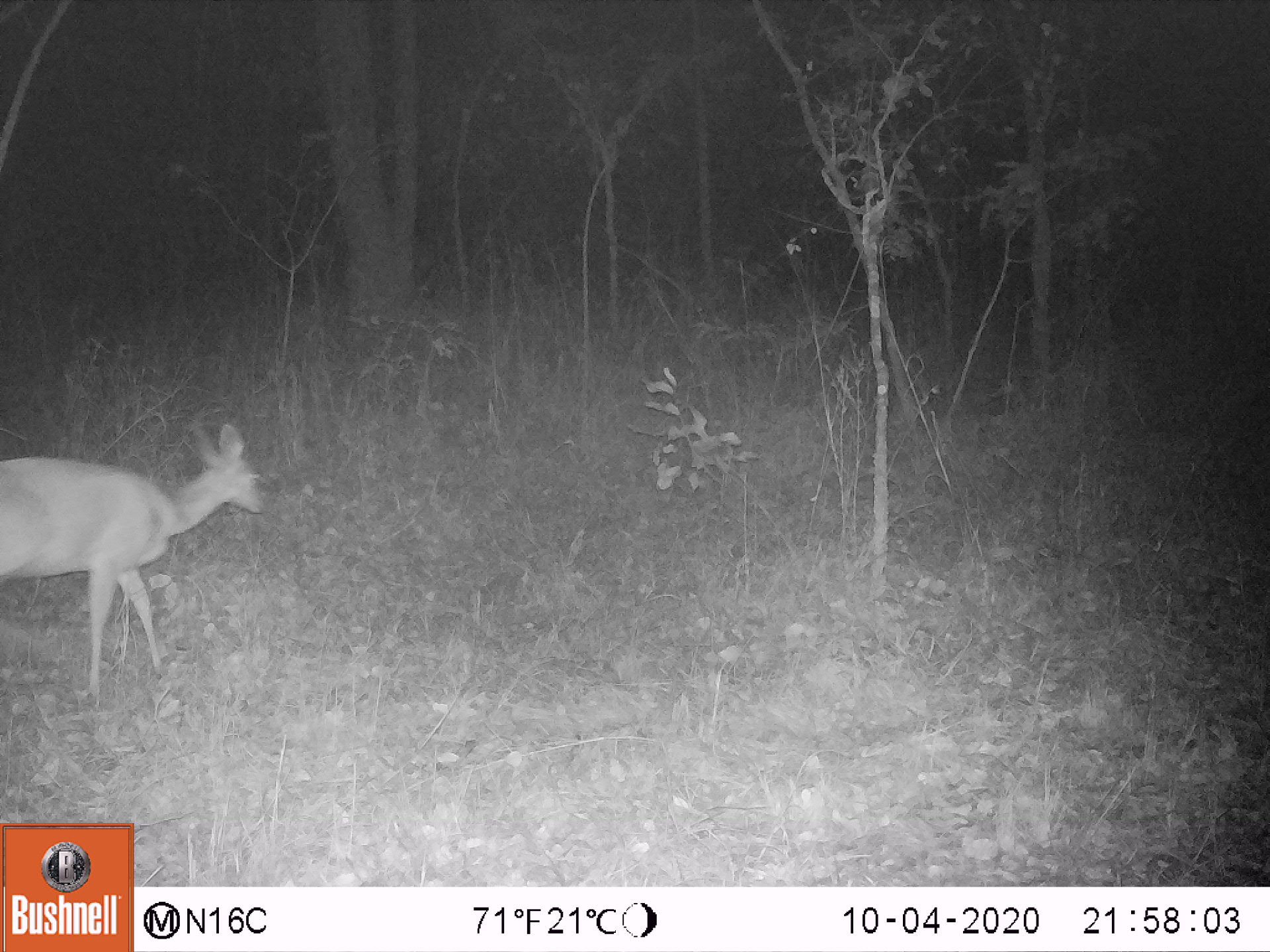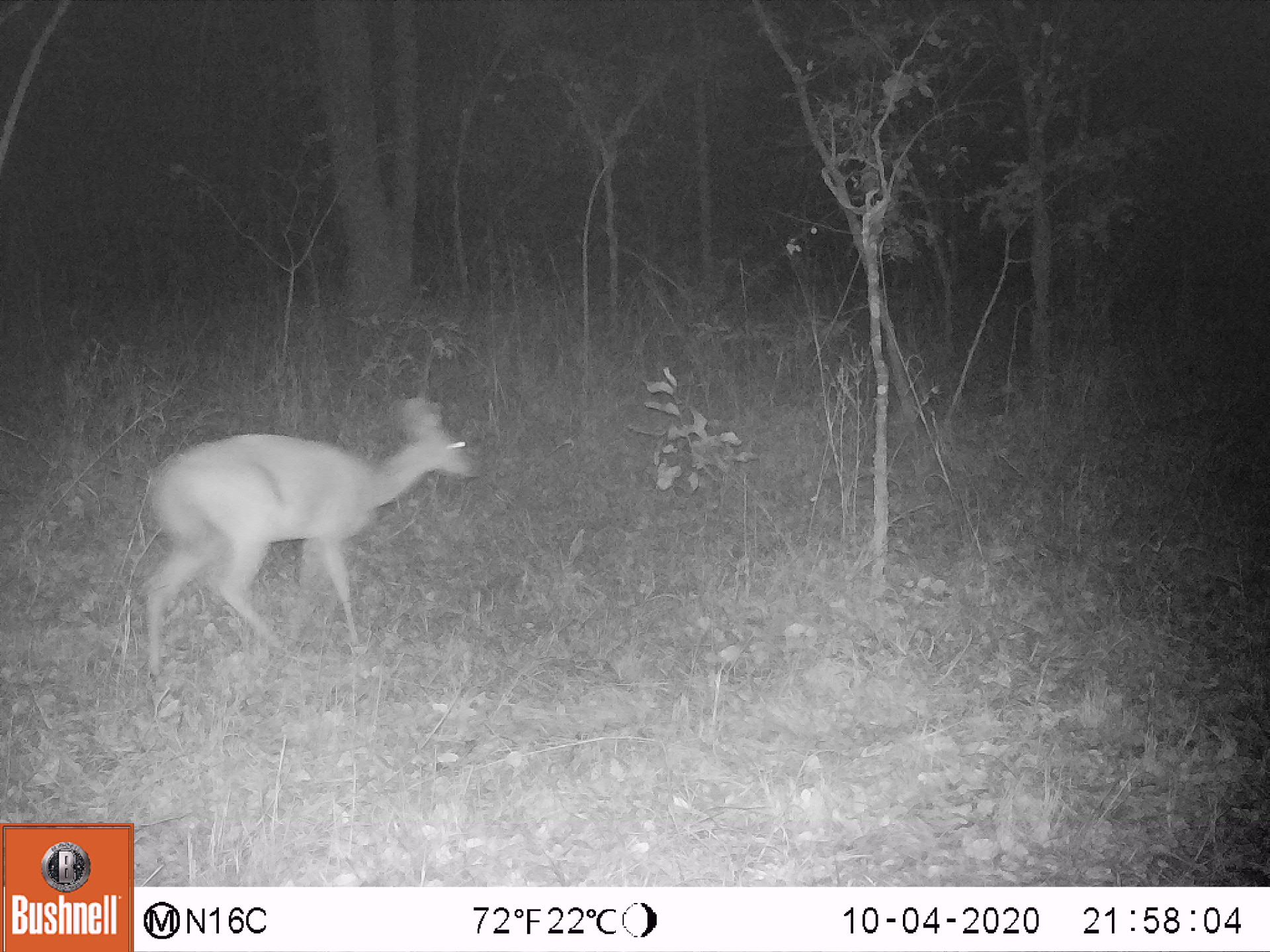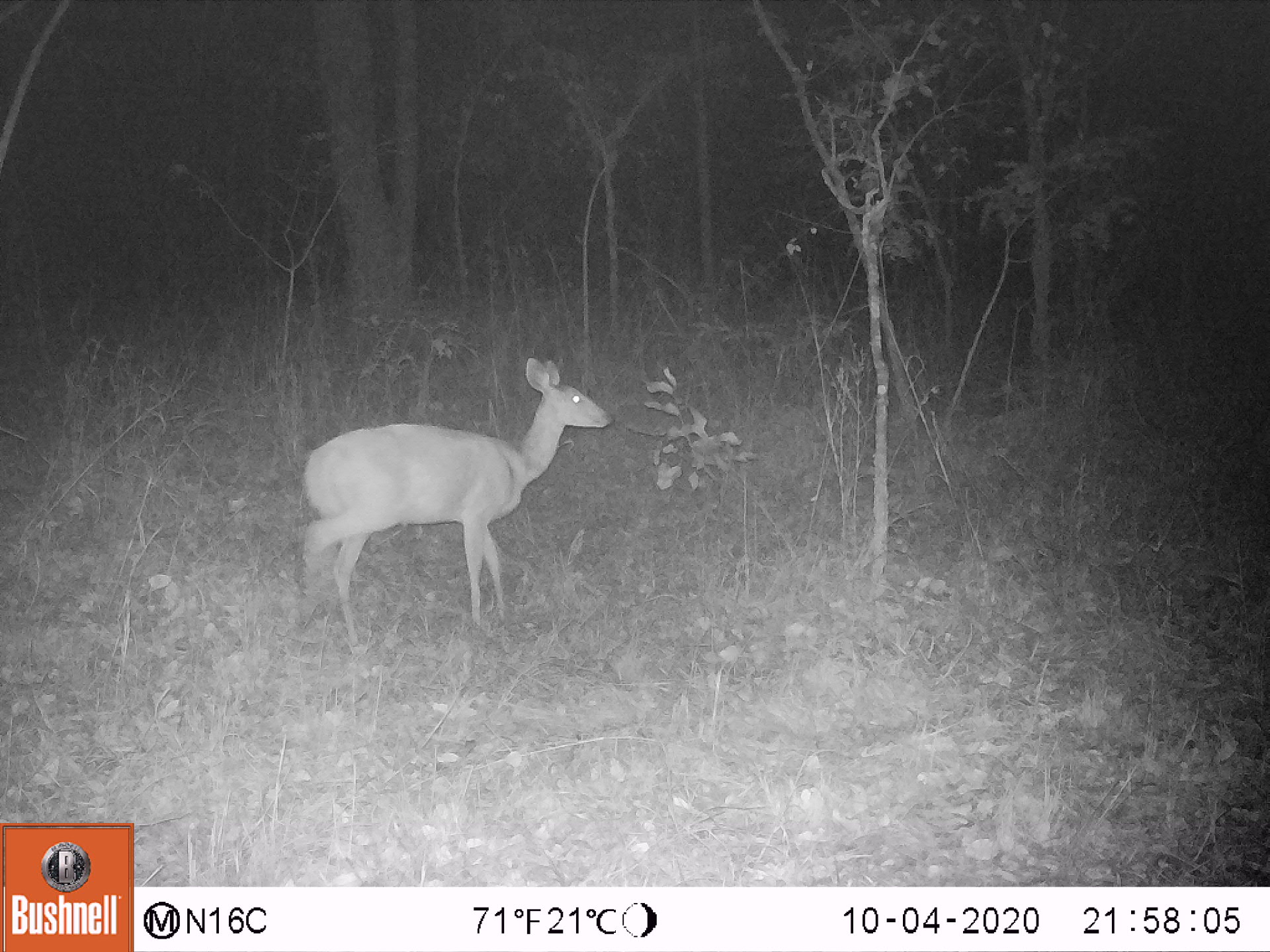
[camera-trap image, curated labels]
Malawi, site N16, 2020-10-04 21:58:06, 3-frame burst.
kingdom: Animalia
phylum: Chordata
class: Mammalia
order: Artiodactyla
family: Bovidae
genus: Sylvicapra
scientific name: Sylvicapra grimmia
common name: common duiker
Common duiker (Sylvicapra grimmia), count 1.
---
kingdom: Animalia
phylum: Chordata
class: Mammalia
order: Artiodactyla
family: Bovidae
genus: Tragelaphus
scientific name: Tragelaphus sylvaticus sylvaticus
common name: cape bushbuck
Cape bushbuck (Tragelaphus sylvaticus sylvaticus), count 1.